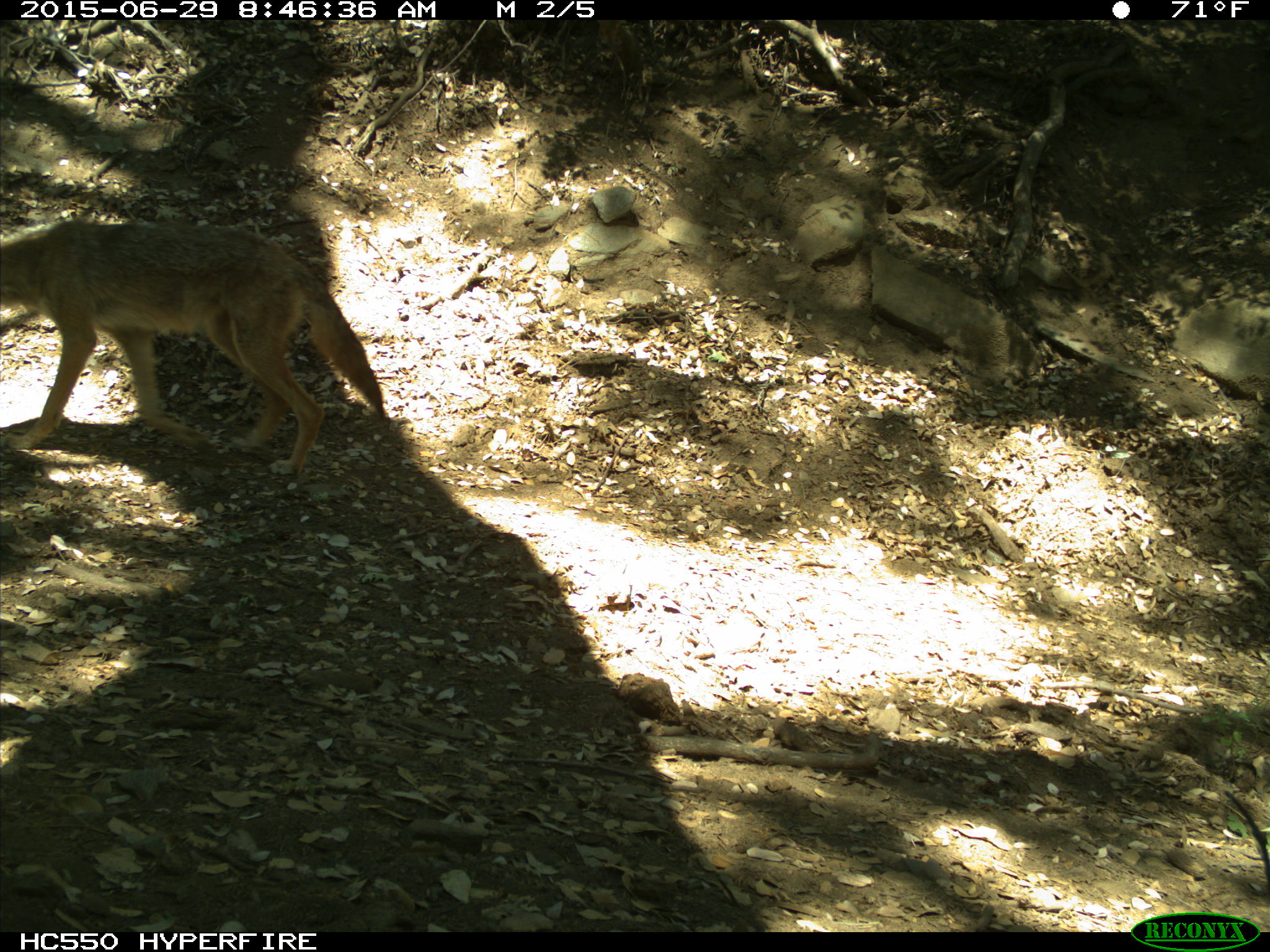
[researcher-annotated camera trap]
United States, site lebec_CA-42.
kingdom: Animalia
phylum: Chordata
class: Mammalia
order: Carnivora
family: Canidae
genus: Canis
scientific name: Canis latrans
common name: coyote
Canis latrans (coyote).